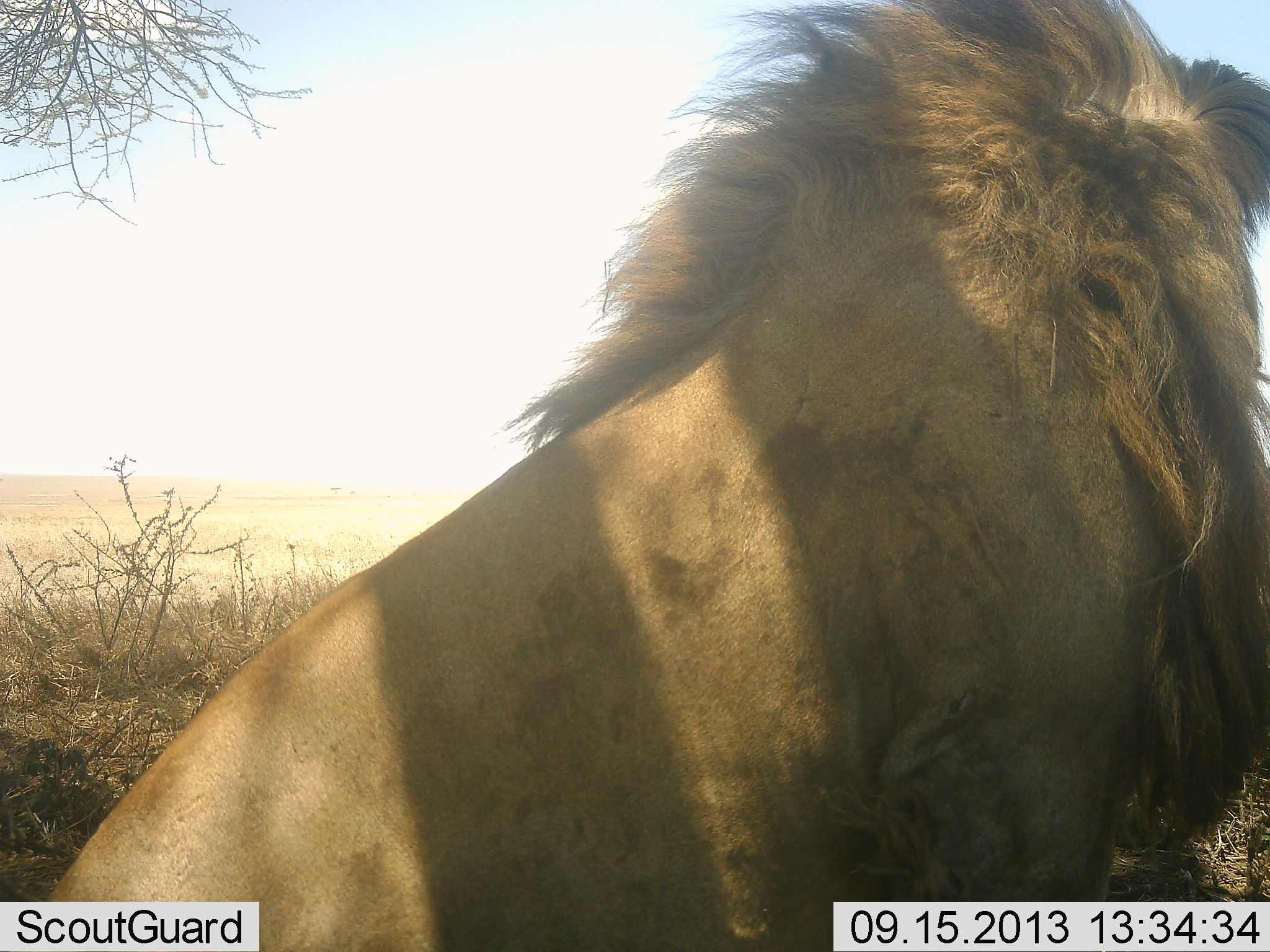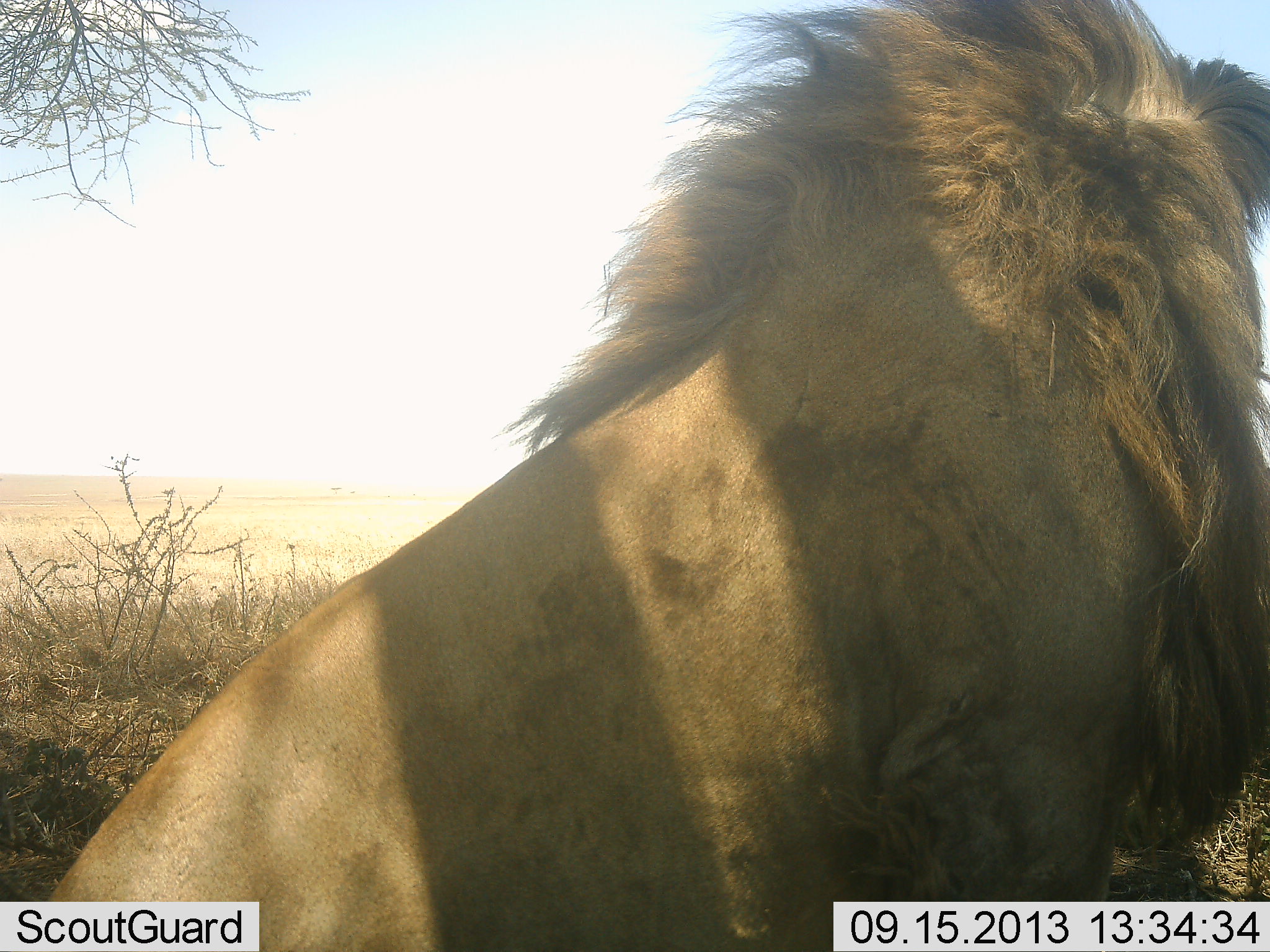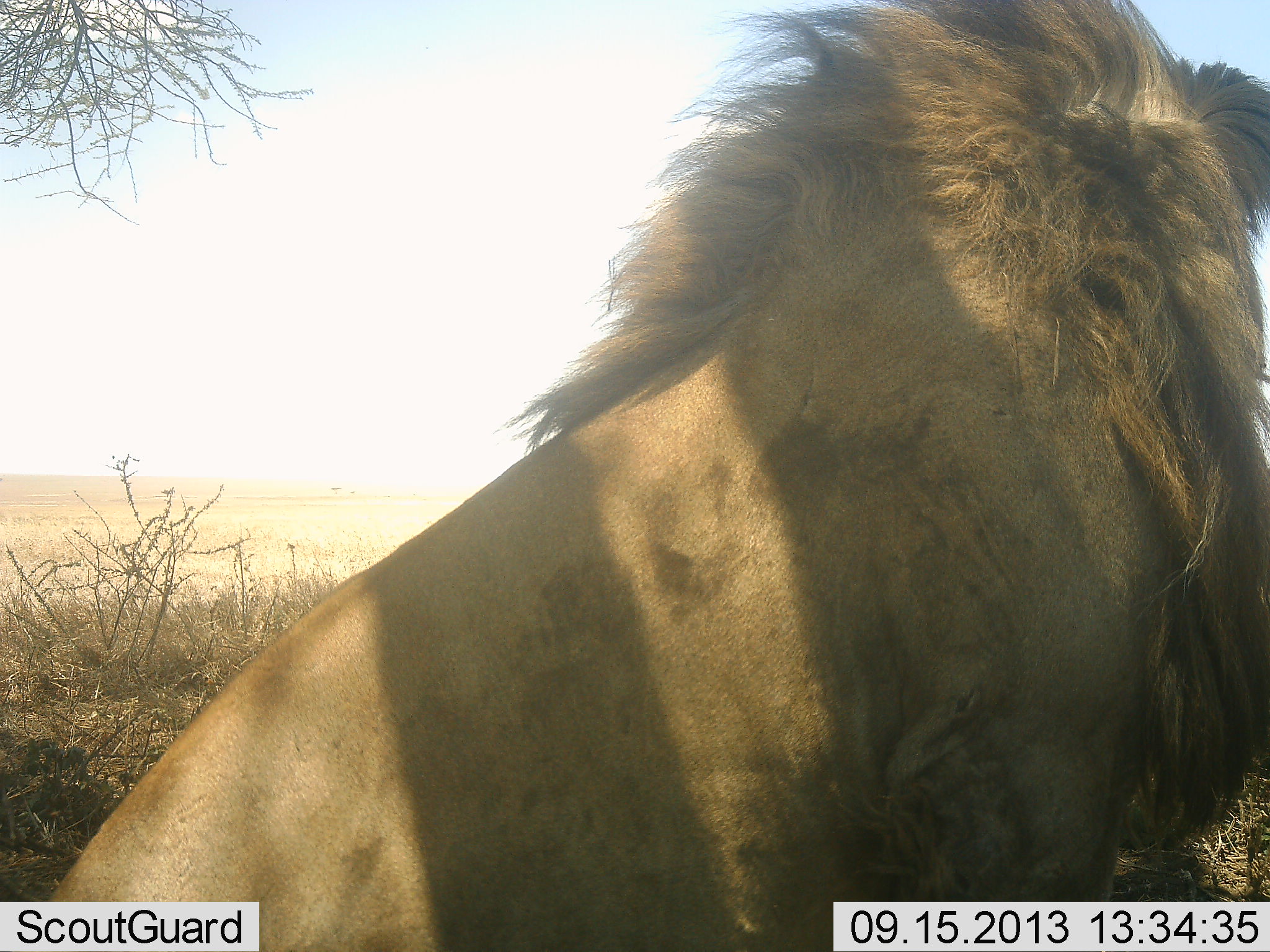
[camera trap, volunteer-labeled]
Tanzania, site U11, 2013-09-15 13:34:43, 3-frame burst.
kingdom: Animalia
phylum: Chordata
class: Mammalia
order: Carnivora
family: Felidae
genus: Panthera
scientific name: Panthera leo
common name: lion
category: lionmale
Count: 1.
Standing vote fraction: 10%.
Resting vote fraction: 90%.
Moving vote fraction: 0%.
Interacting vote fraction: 0%.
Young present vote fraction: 0%.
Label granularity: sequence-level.